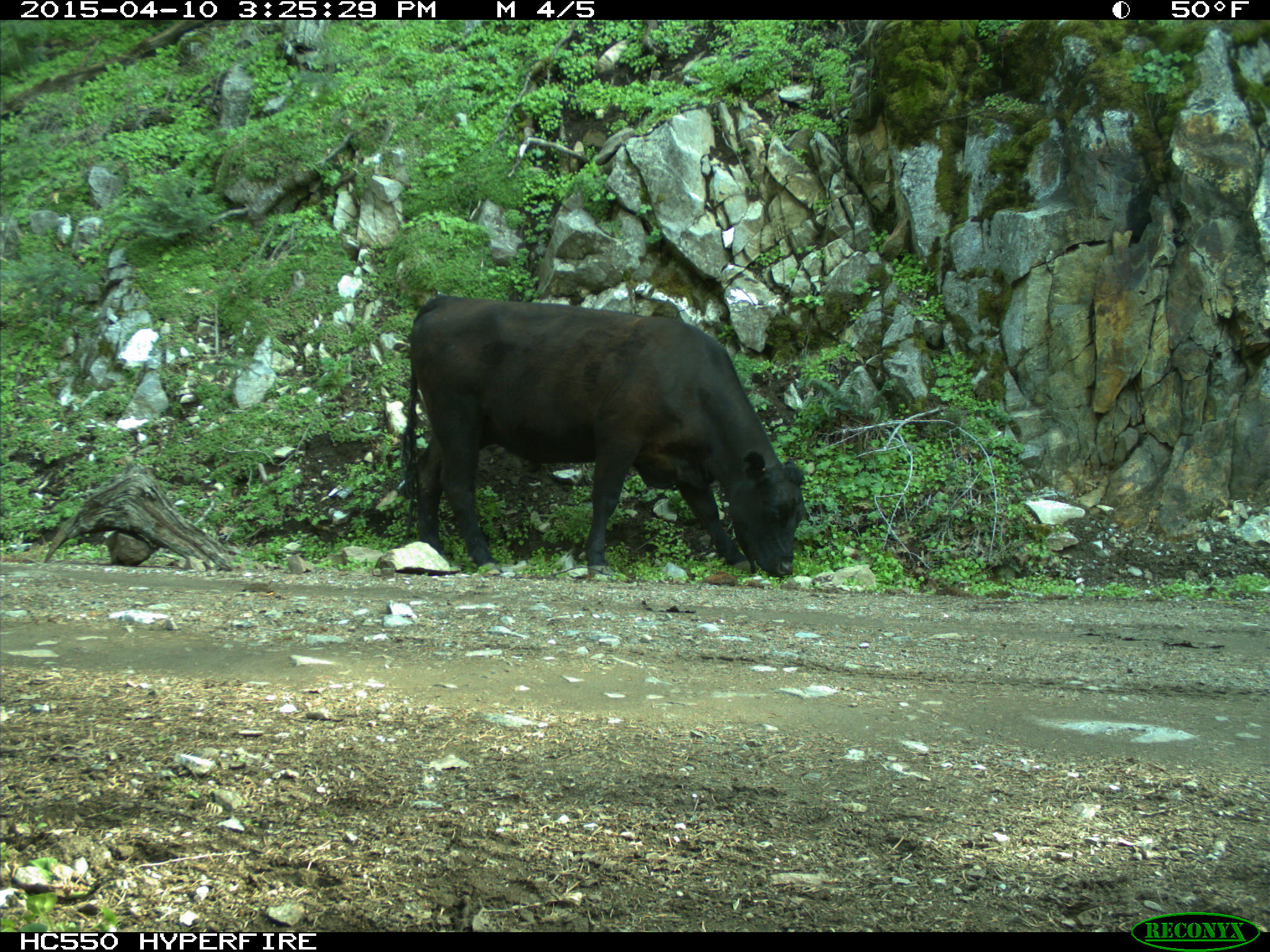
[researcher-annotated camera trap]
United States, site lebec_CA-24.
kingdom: Animalia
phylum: Chordata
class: Mammalia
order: Artiodactyla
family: Bovidae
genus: Bos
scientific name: Bos taurus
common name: domestic cow